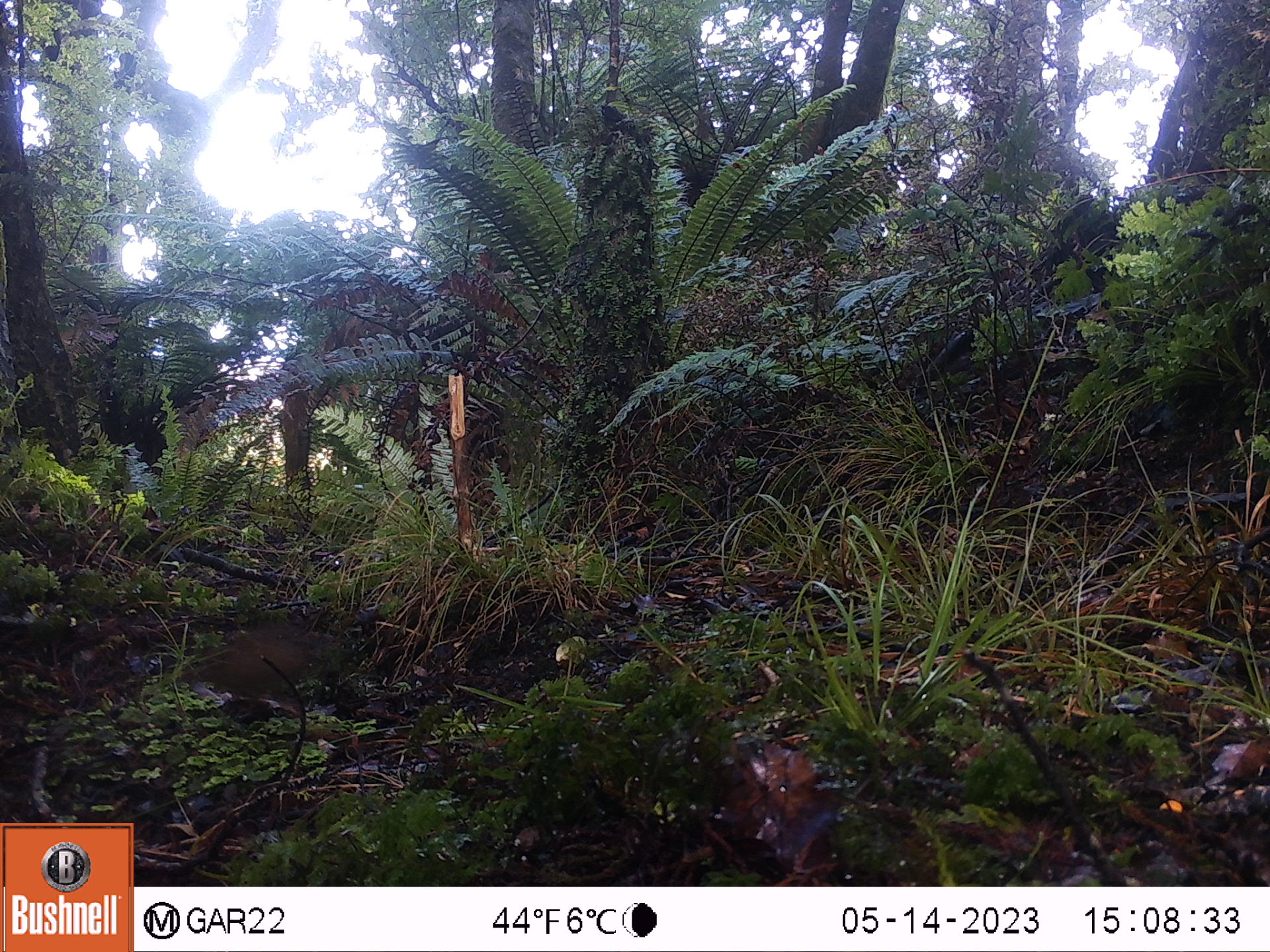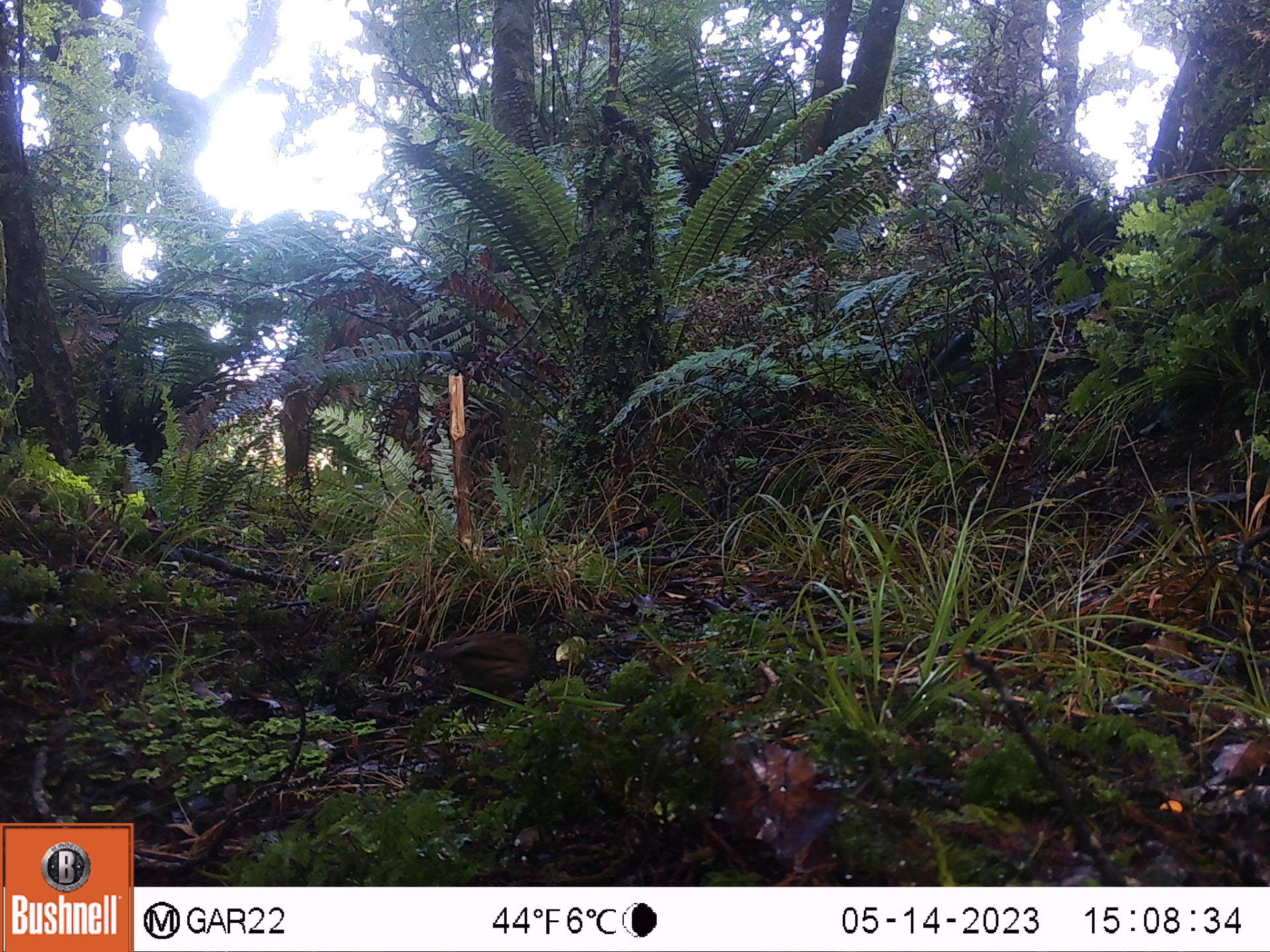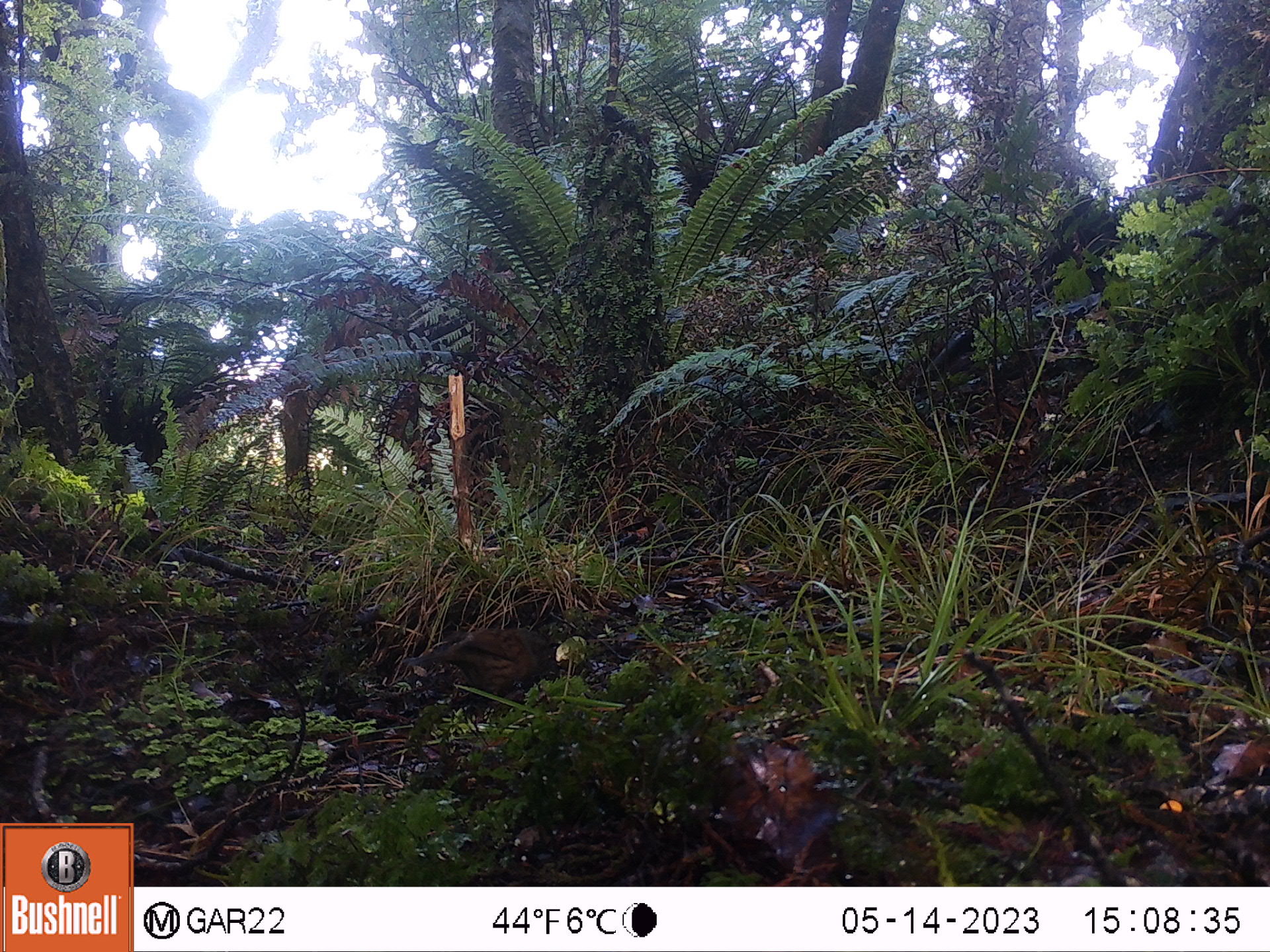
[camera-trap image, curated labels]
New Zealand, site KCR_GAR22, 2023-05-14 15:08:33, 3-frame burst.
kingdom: Animalia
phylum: Chordata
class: Aves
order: Passeriformes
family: Prunellidae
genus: Prunella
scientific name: Prunella modularis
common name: dunnock